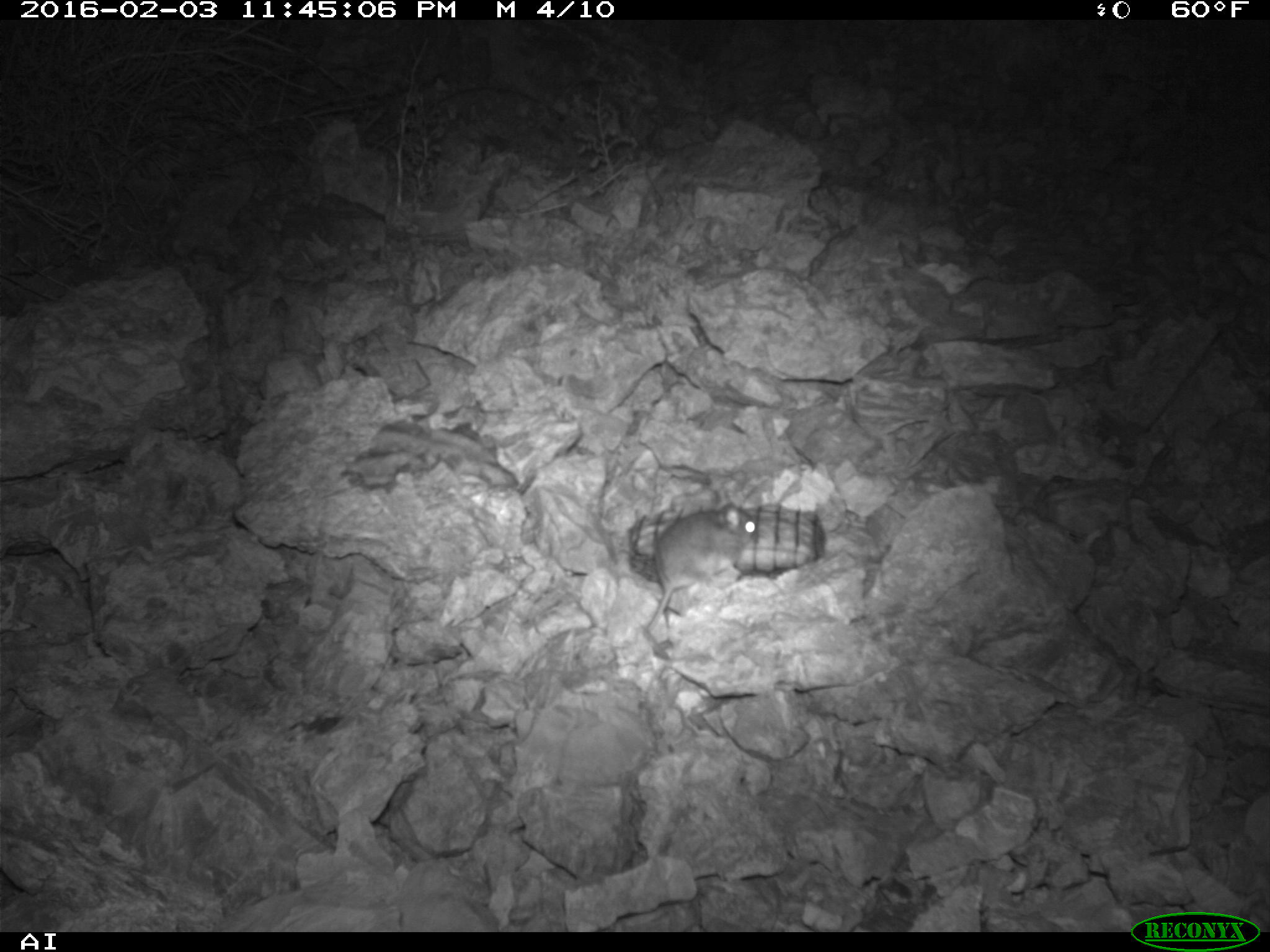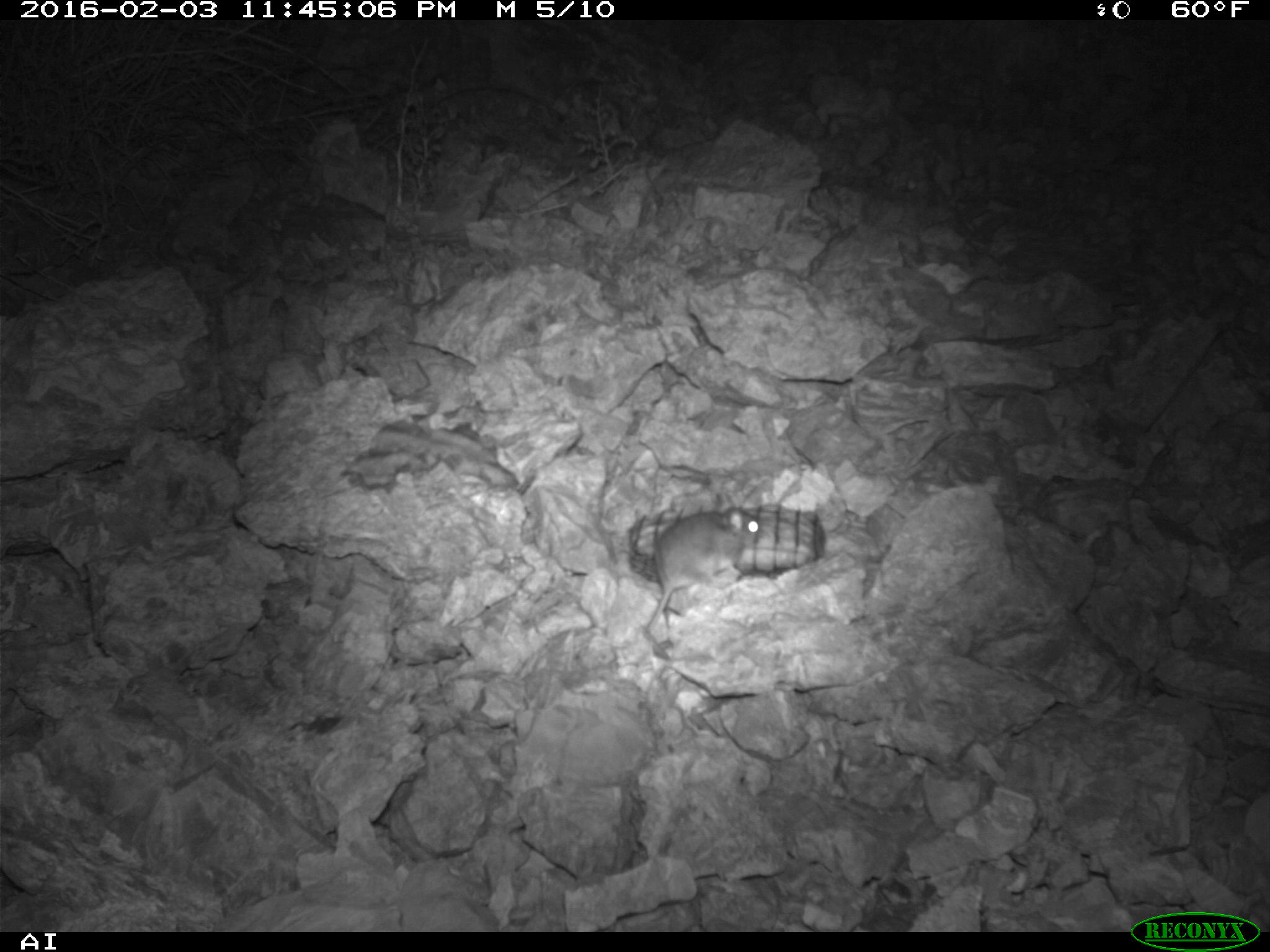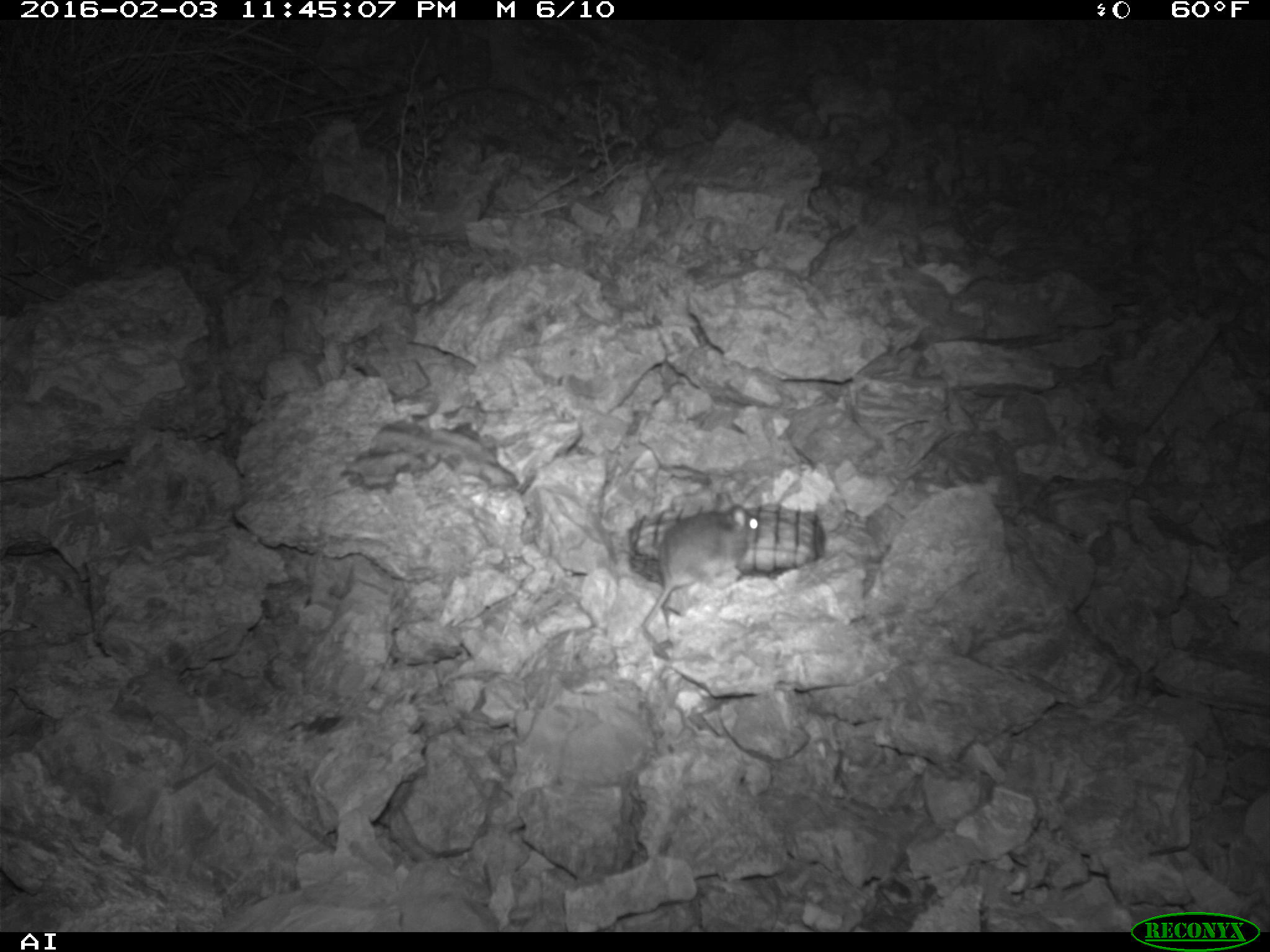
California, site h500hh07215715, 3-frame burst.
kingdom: Animalia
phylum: Chordata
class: Mammalia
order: Rodentia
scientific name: Rodentia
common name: rodent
Rodent (Rodentia).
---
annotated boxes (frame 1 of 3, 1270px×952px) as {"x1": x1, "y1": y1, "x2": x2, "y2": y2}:
rodent: {"x1": 639, "y1": 502, "x2": 760, "y2": 628}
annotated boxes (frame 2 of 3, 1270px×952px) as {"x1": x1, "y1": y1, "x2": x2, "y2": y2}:
rodent: {"x1": 644, "y1": 498, "x2": 762, "y2": 659}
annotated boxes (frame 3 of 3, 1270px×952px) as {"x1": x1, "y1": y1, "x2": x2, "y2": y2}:
rodent: {"x1": 642, "y1": 495, "x2": 762, "y2": 655}